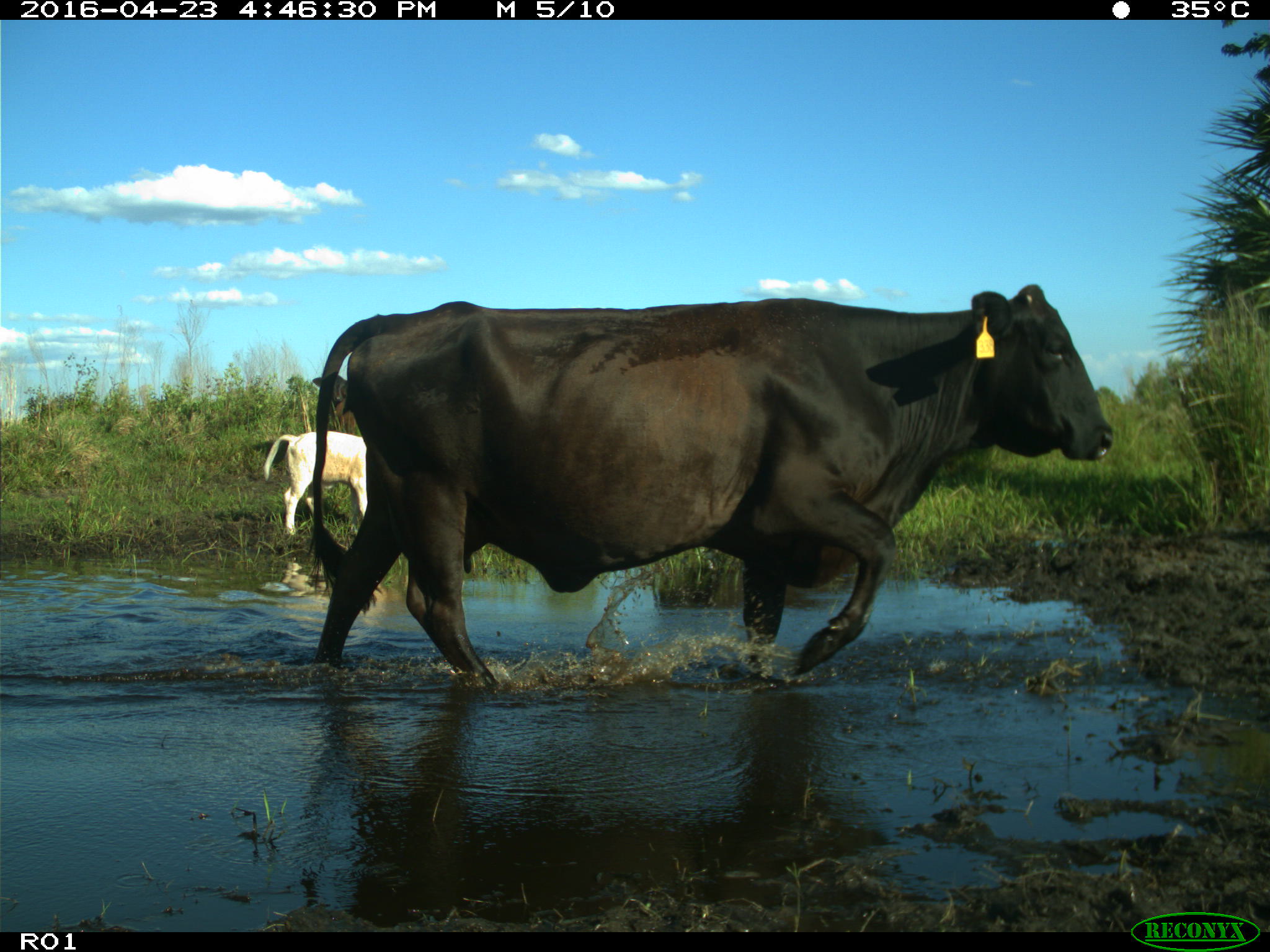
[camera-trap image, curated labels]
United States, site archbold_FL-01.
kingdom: Animalia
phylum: Chordata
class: Mammalia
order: Artiodactyla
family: Bovidae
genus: Bos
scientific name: Bos taurus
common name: domestic cow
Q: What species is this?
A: Bos taurus (domestic cow).